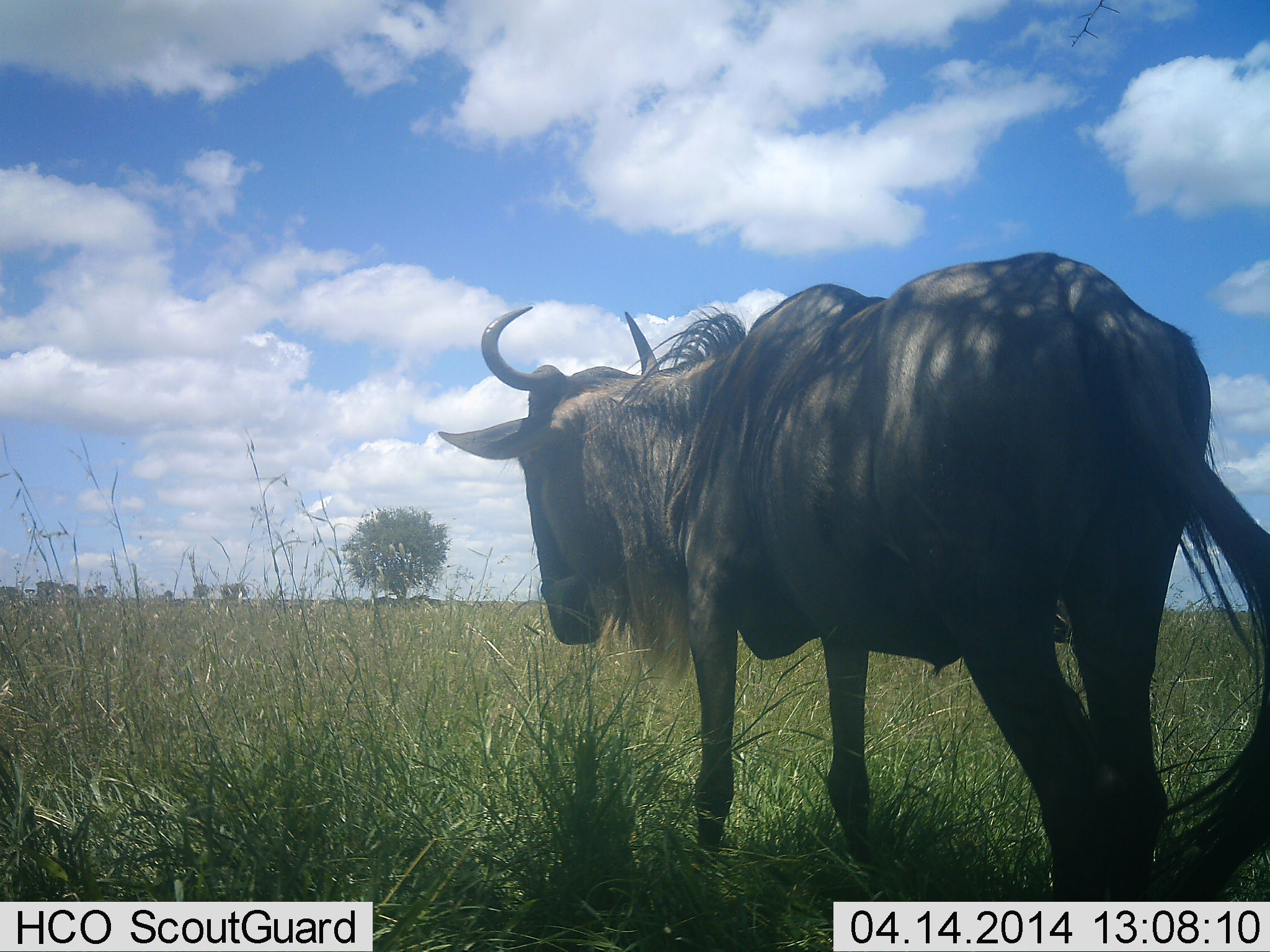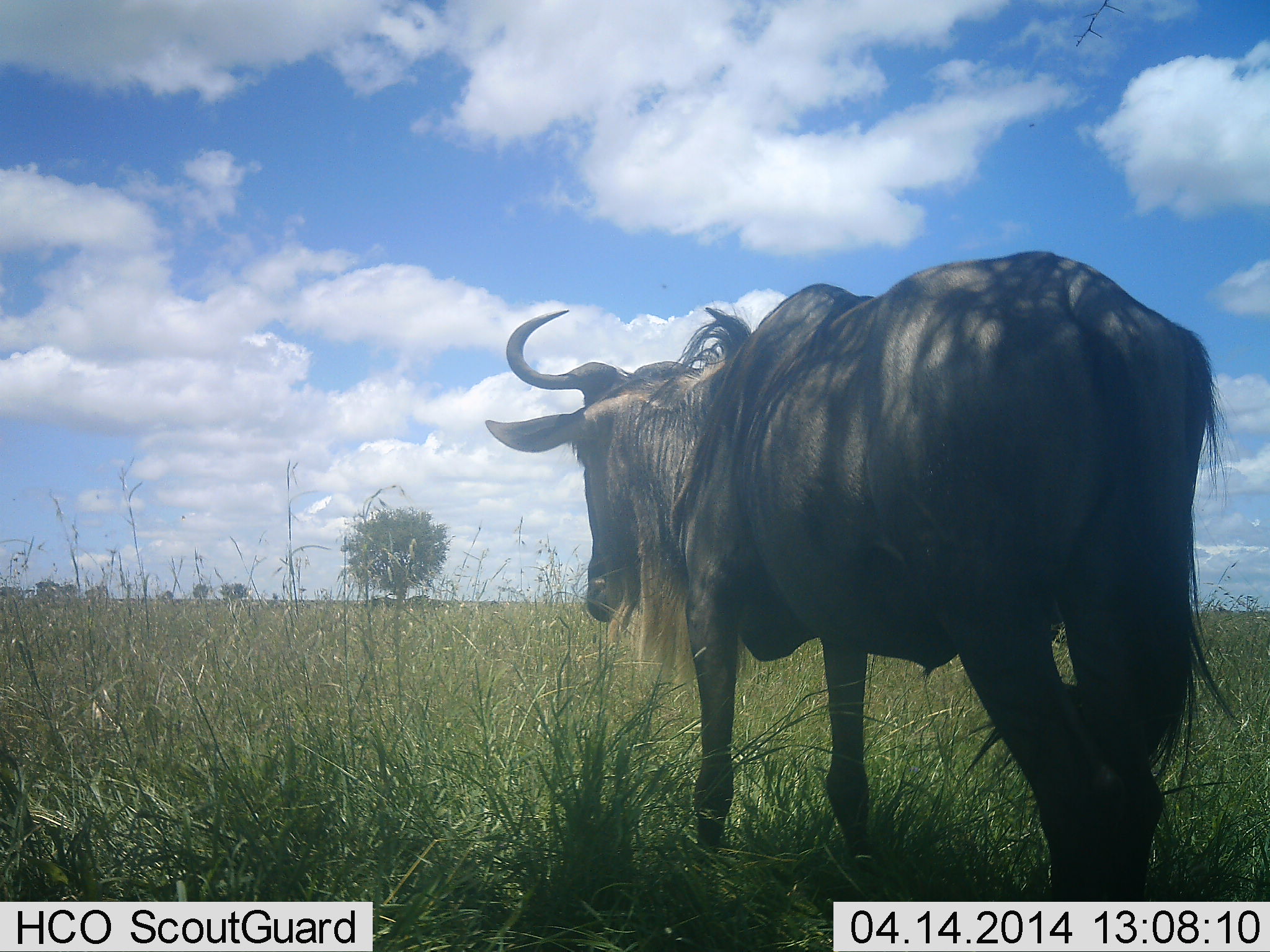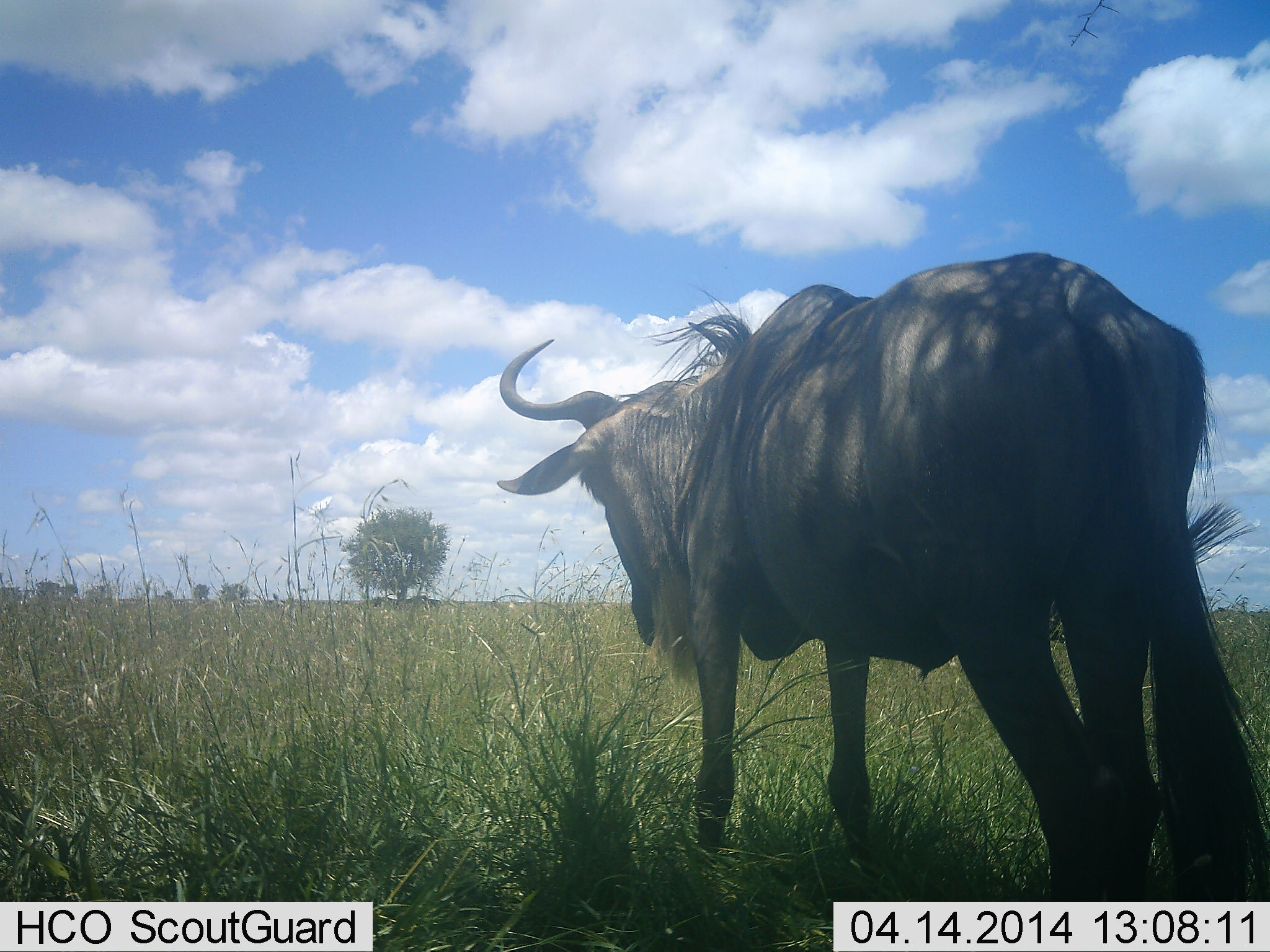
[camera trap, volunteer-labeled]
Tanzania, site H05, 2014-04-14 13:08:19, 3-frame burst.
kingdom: Animalia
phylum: Chordata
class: Mammalia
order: Artiodactyla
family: Bovidae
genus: Connochaetes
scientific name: Connochaetes taurinus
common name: blue wildebeest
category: wildebeest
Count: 1.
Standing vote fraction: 100%.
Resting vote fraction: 0%.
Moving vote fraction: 0%.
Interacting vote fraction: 0%.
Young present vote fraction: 0%.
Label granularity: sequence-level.